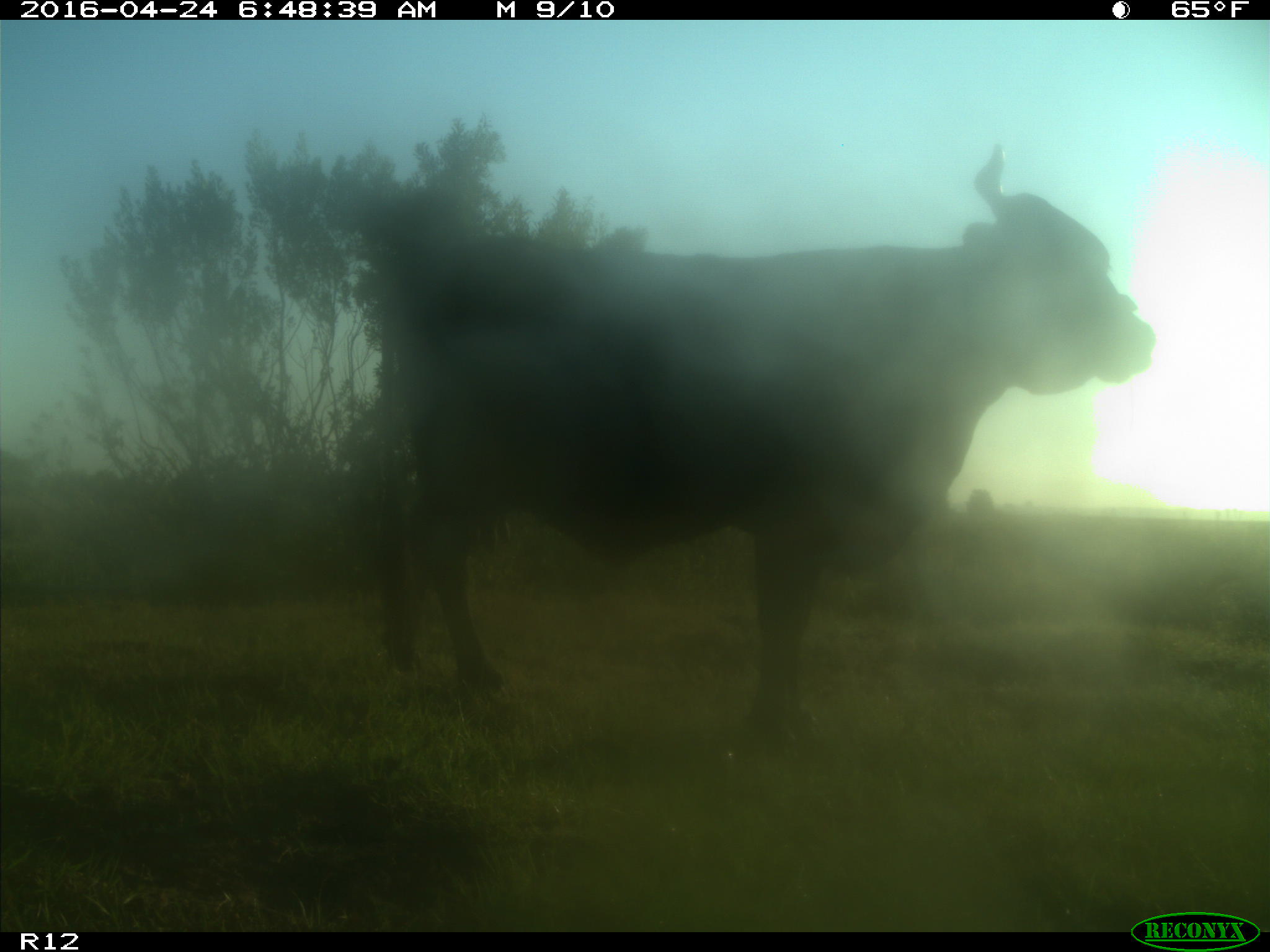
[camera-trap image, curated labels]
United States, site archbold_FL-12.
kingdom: Animalia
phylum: Chordata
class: Mammalia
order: Artiodactyla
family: Bovidae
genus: Bos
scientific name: Bos taurus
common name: domestic cow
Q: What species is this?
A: Bos taurus (domestic cow).